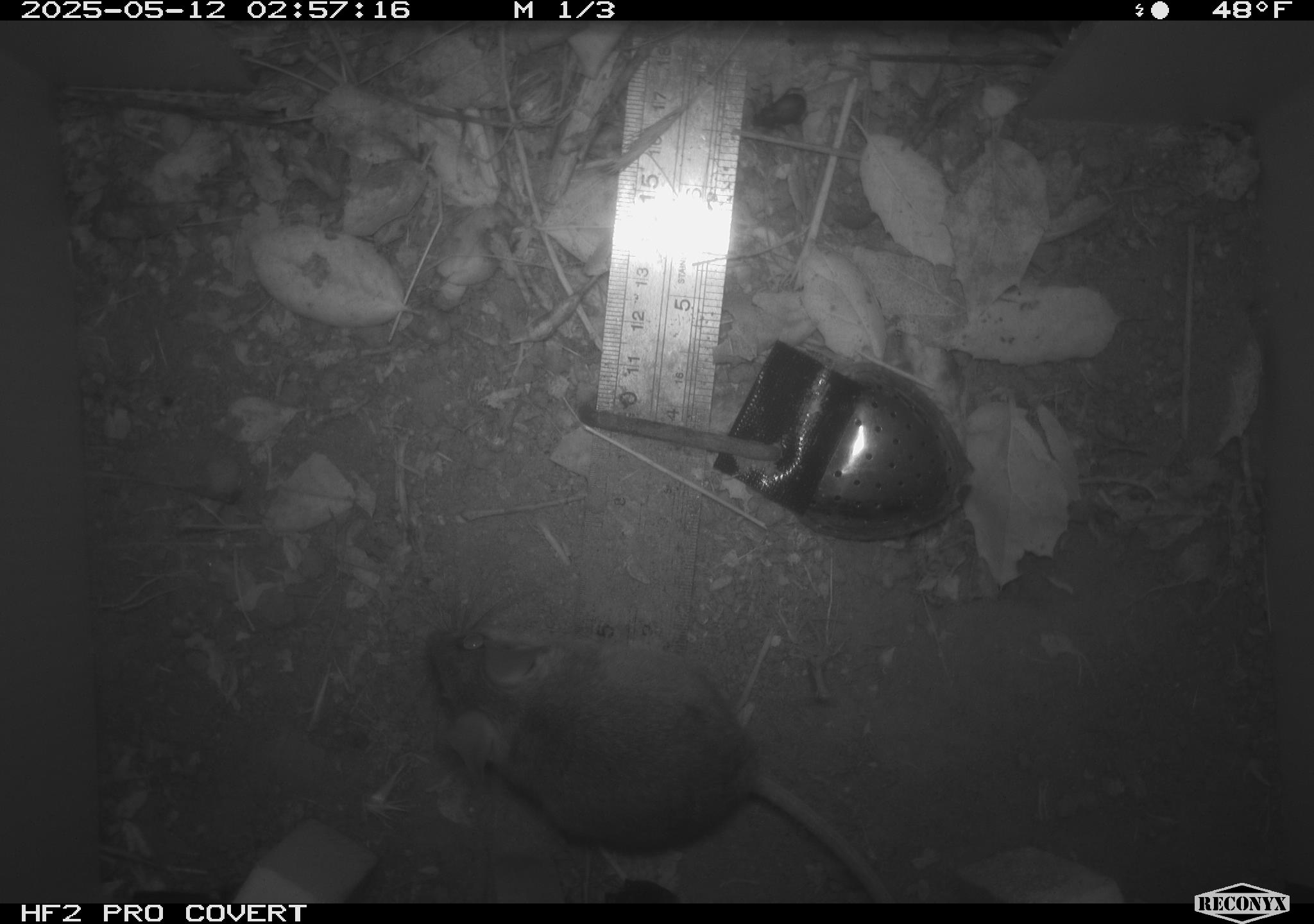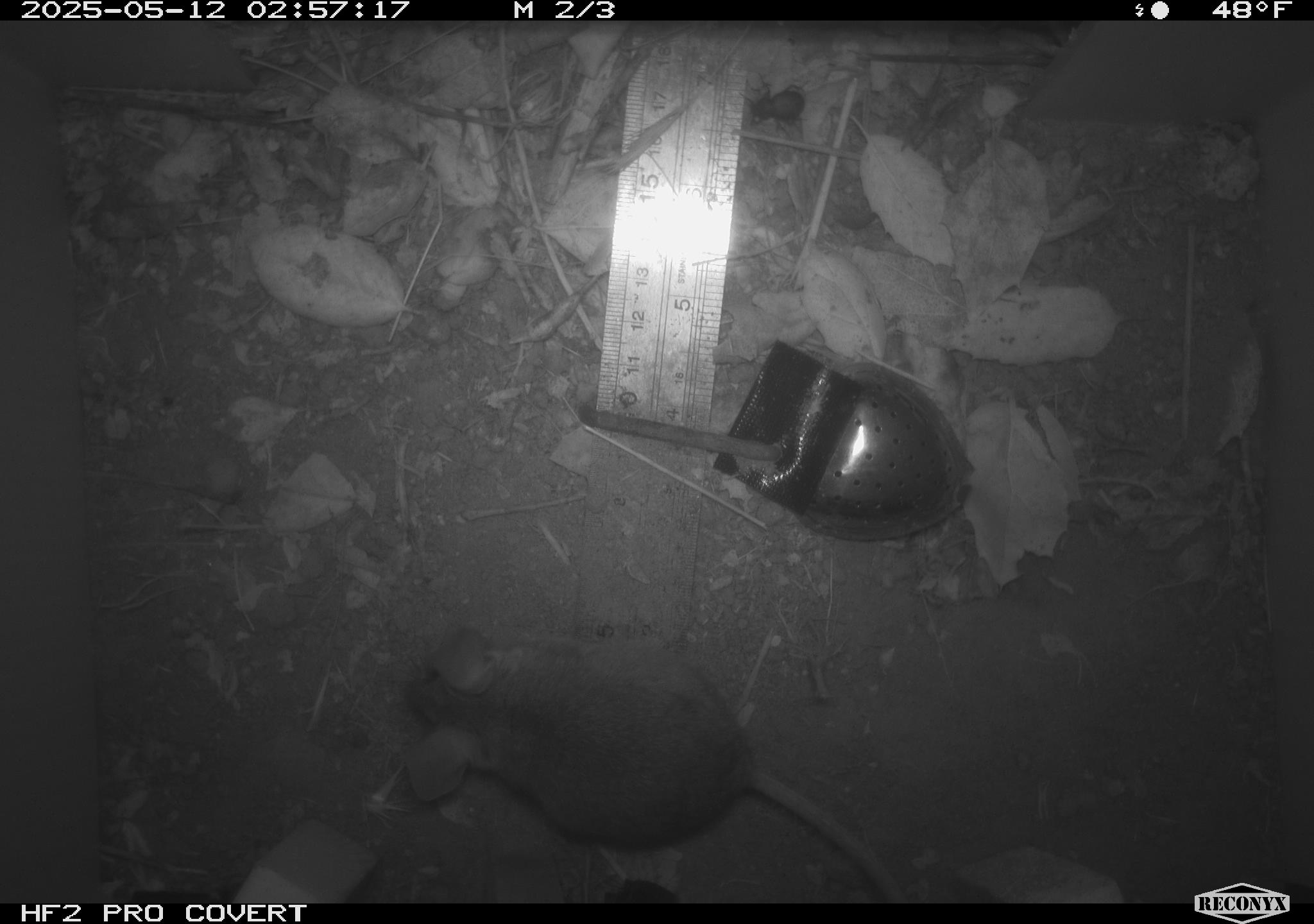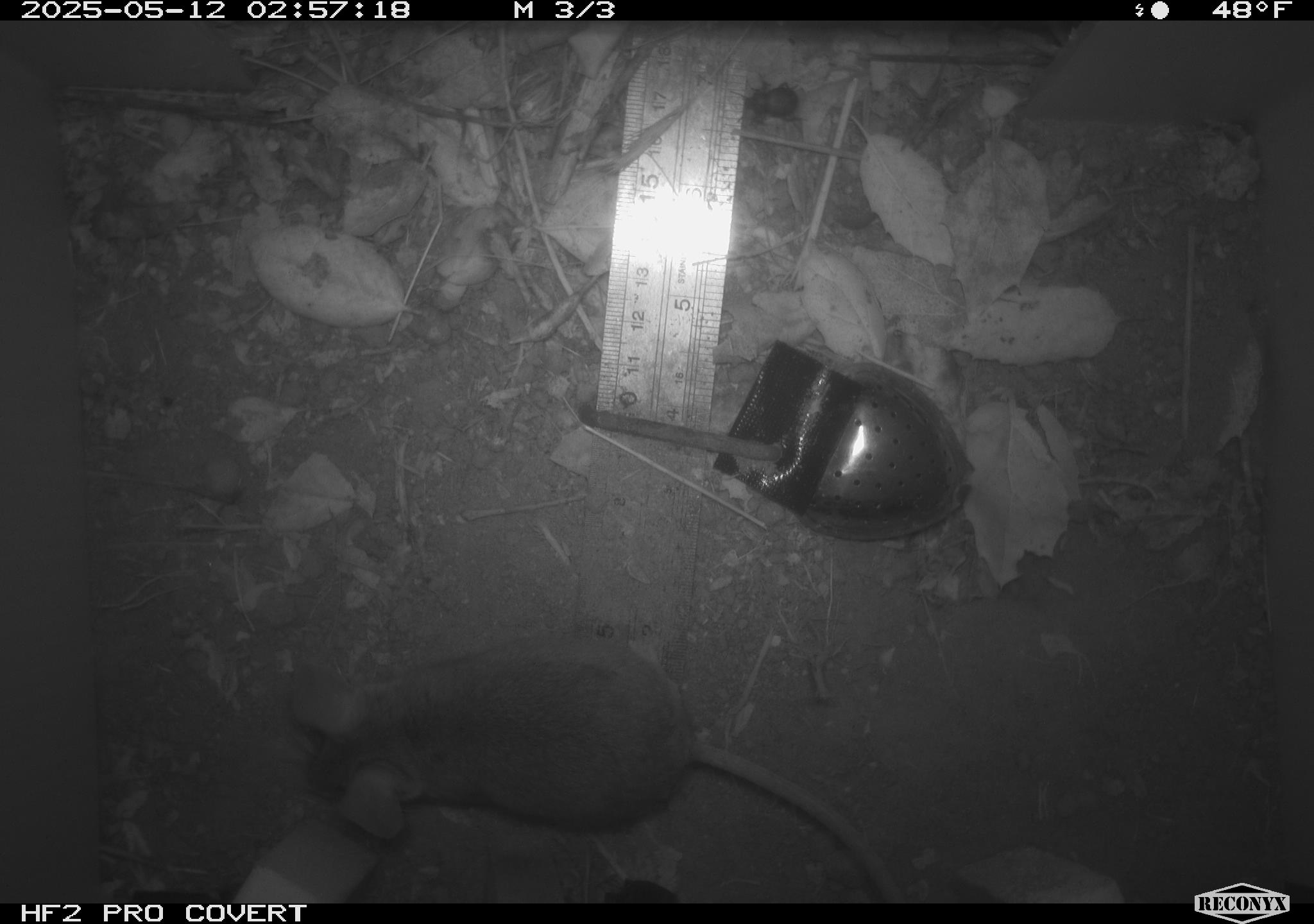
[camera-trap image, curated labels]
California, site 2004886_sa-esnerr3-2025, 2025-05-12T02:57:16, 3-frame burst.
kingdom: Animalia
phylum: Chordata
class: Mammalia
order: Rodentia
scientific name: Rodentia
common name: rodent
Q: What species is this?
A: Rodent (Rodentia).